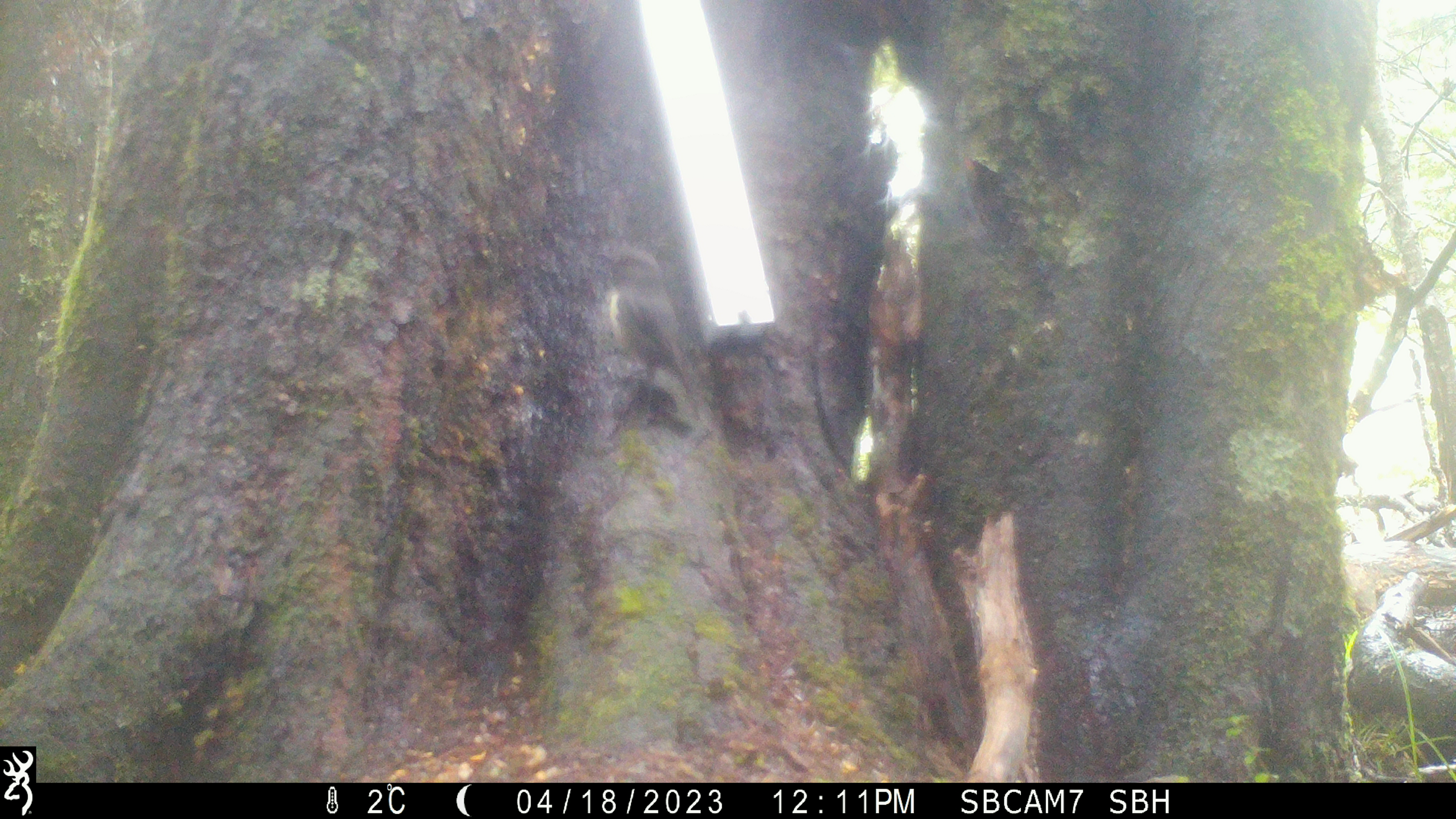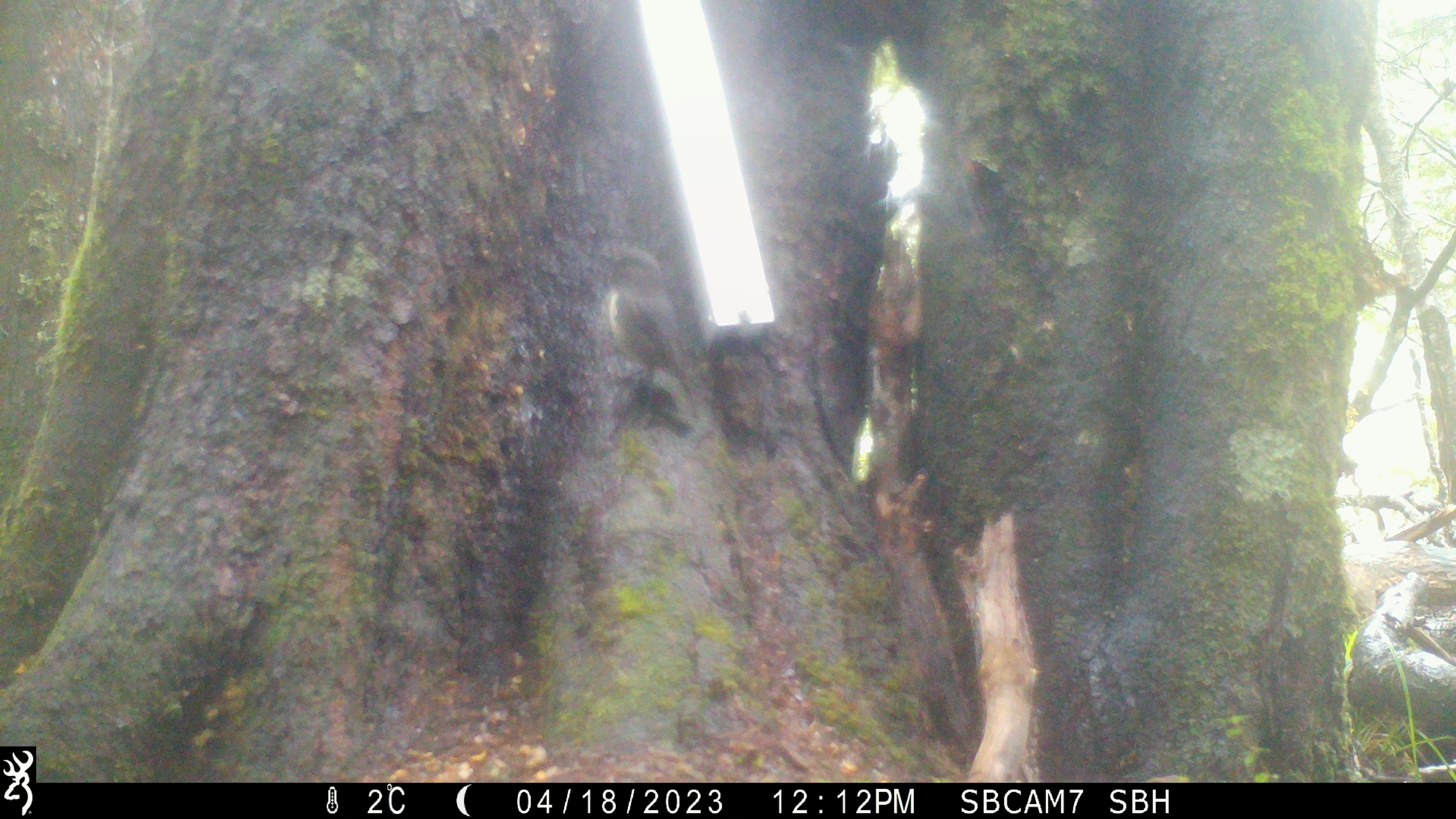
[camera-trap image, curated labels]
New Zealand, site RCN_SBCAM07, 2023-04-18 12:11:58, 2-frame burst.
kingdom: Animalia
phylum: Chordata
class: Aves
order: Passeriformes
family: Petroicidae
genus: Petroica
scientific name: Petroica australis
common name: new zealand robin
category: robin